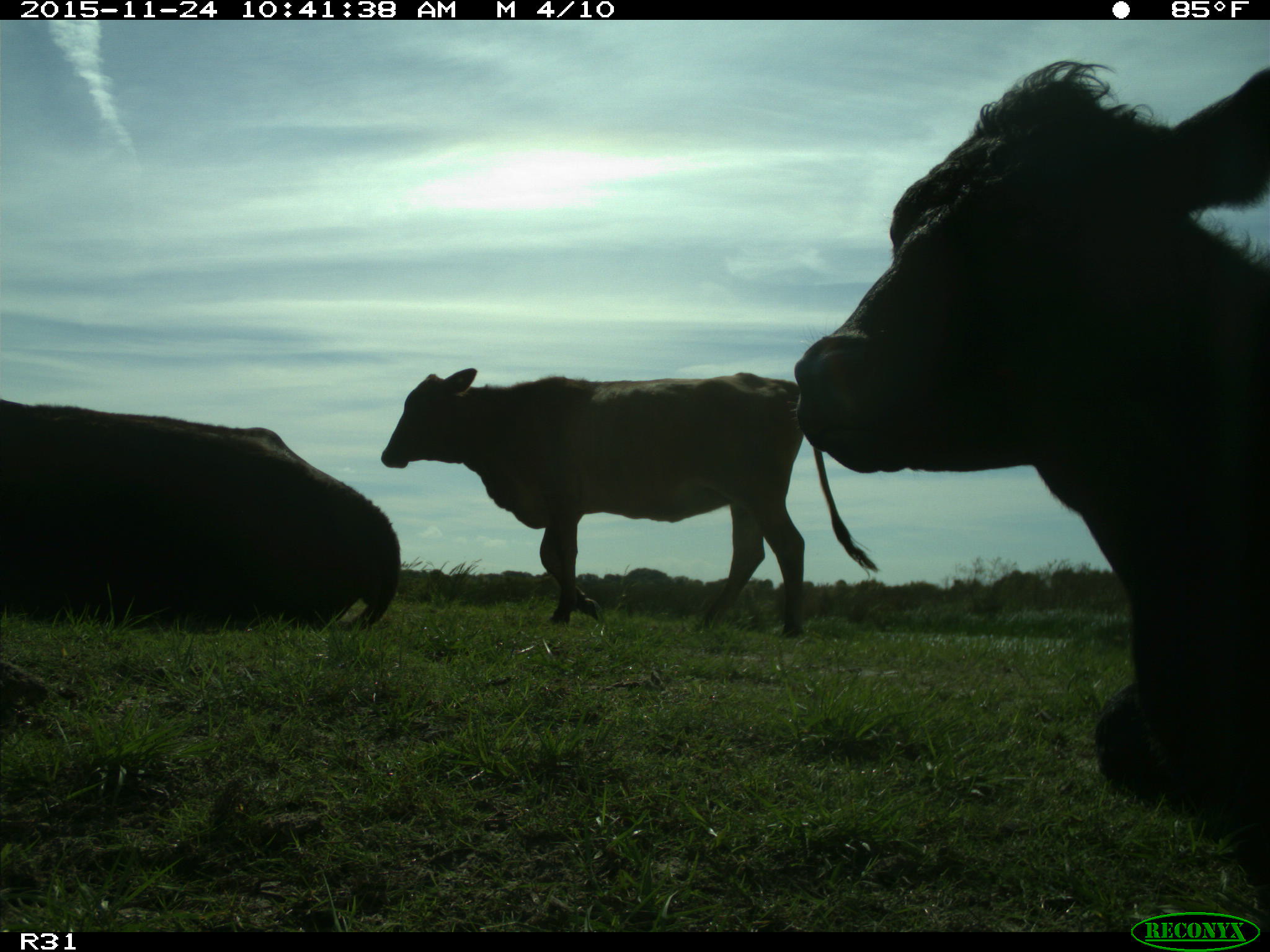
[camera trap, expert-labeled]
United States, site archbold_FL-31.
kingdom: Animalia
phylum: Chordata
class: Mammalia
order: Artiodactyla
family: Bovidae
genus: Bos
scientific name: Bos taurus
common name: domestic cow